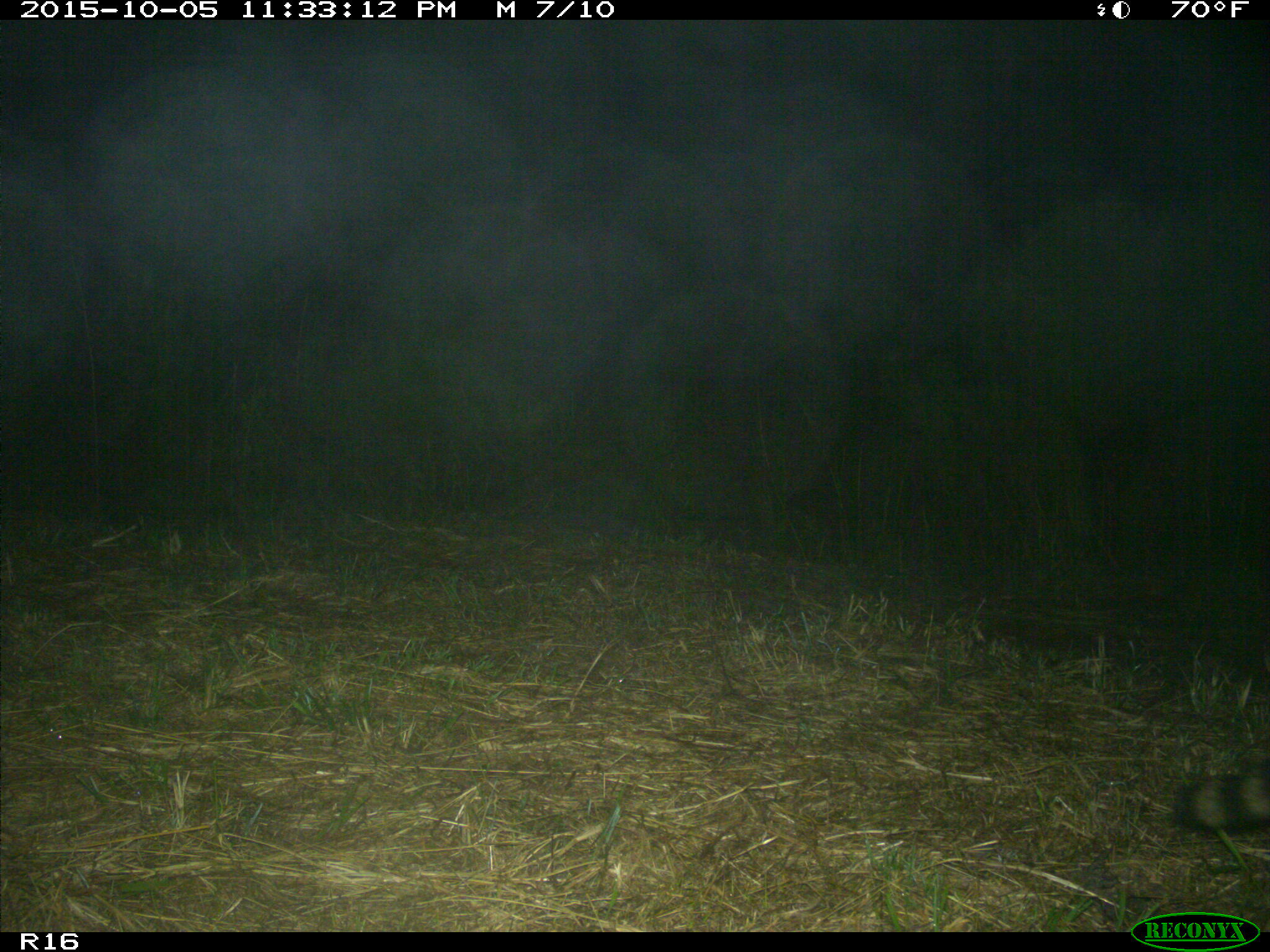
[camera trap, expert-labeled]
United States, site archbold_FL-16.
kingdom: Animalia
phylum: Chordata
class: Mammalia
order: Carnivora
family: Procyonidae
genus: Procyon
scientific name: Procyon lotor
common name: common raccoon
Procyon lotor (common raccoon).